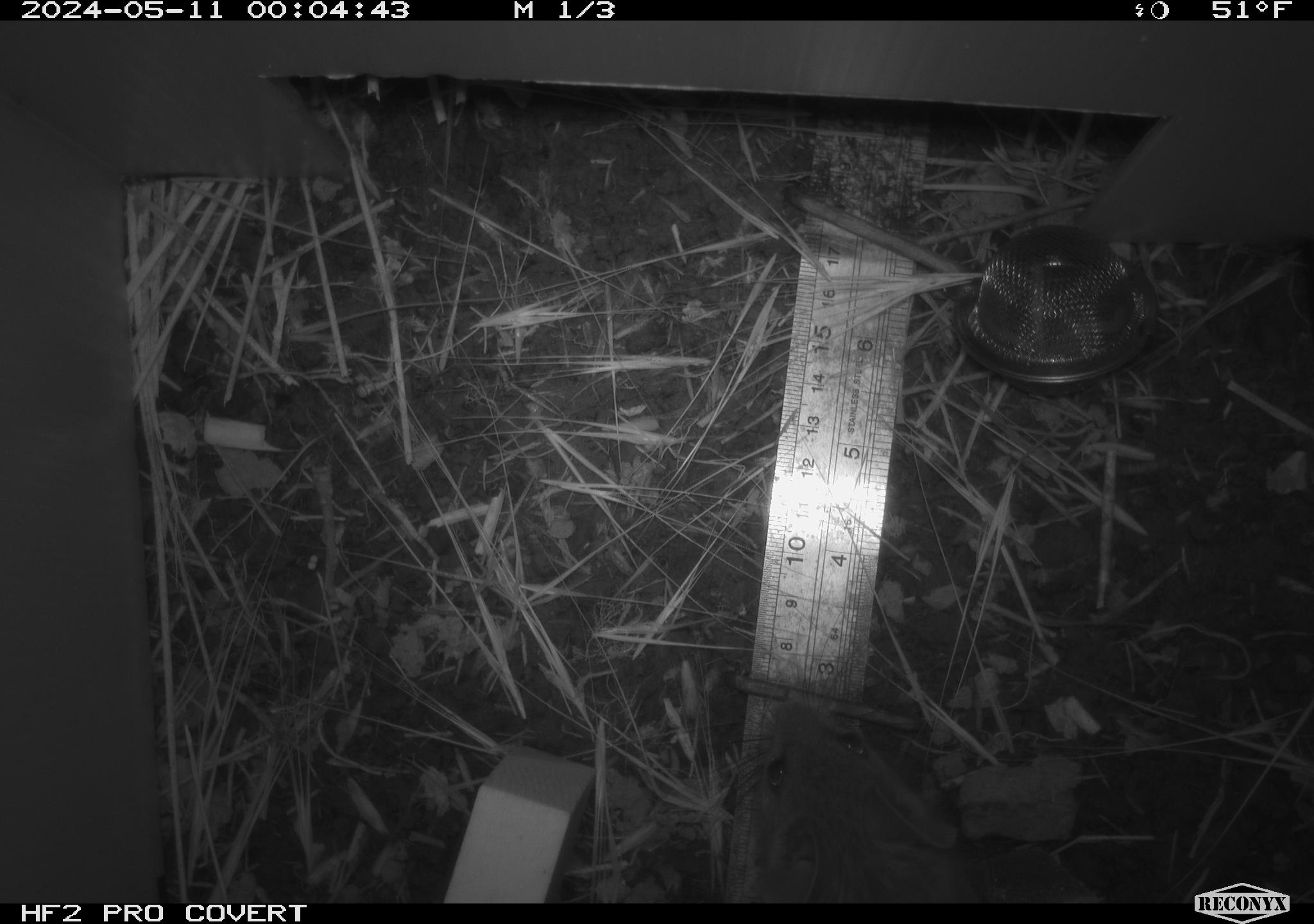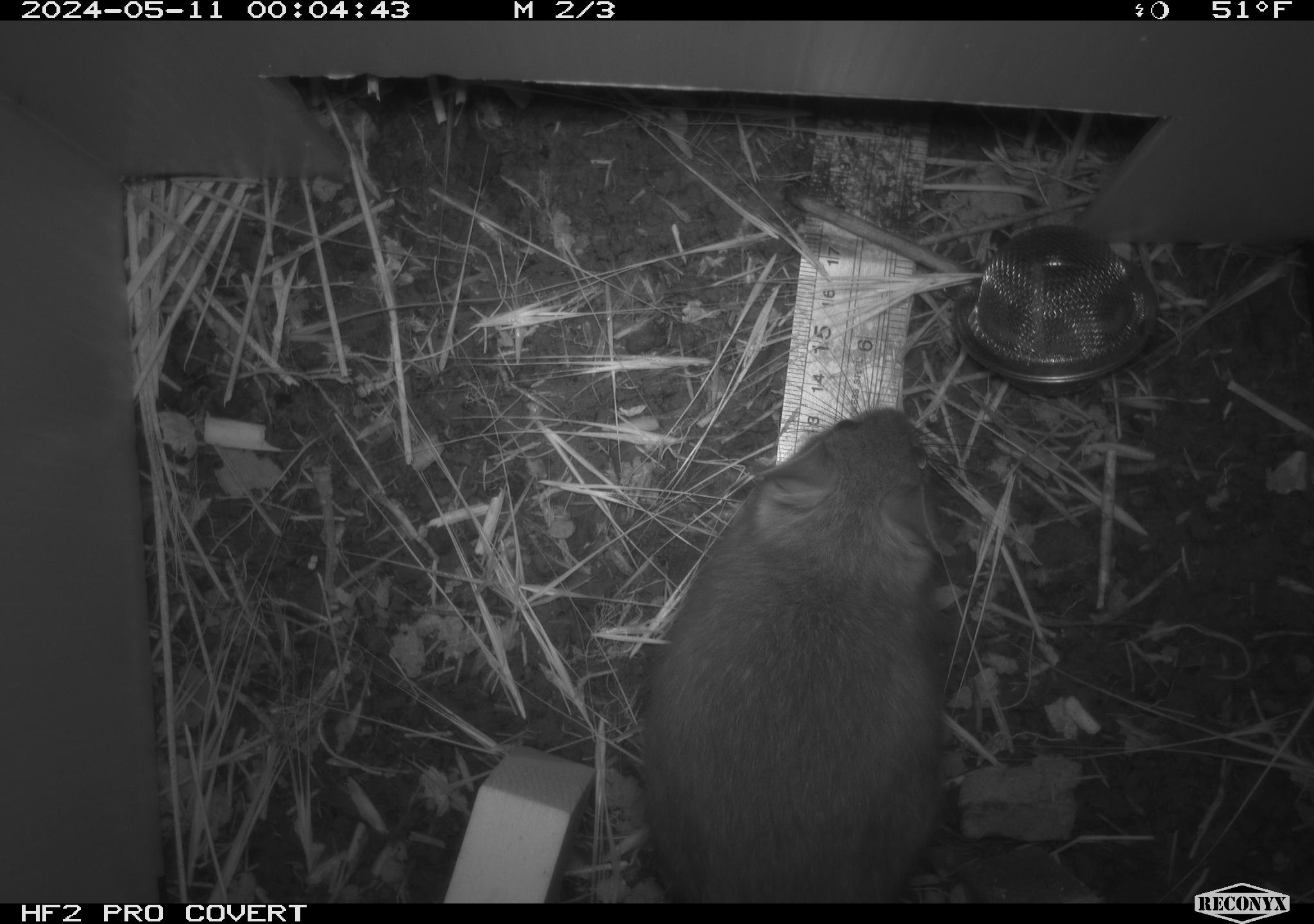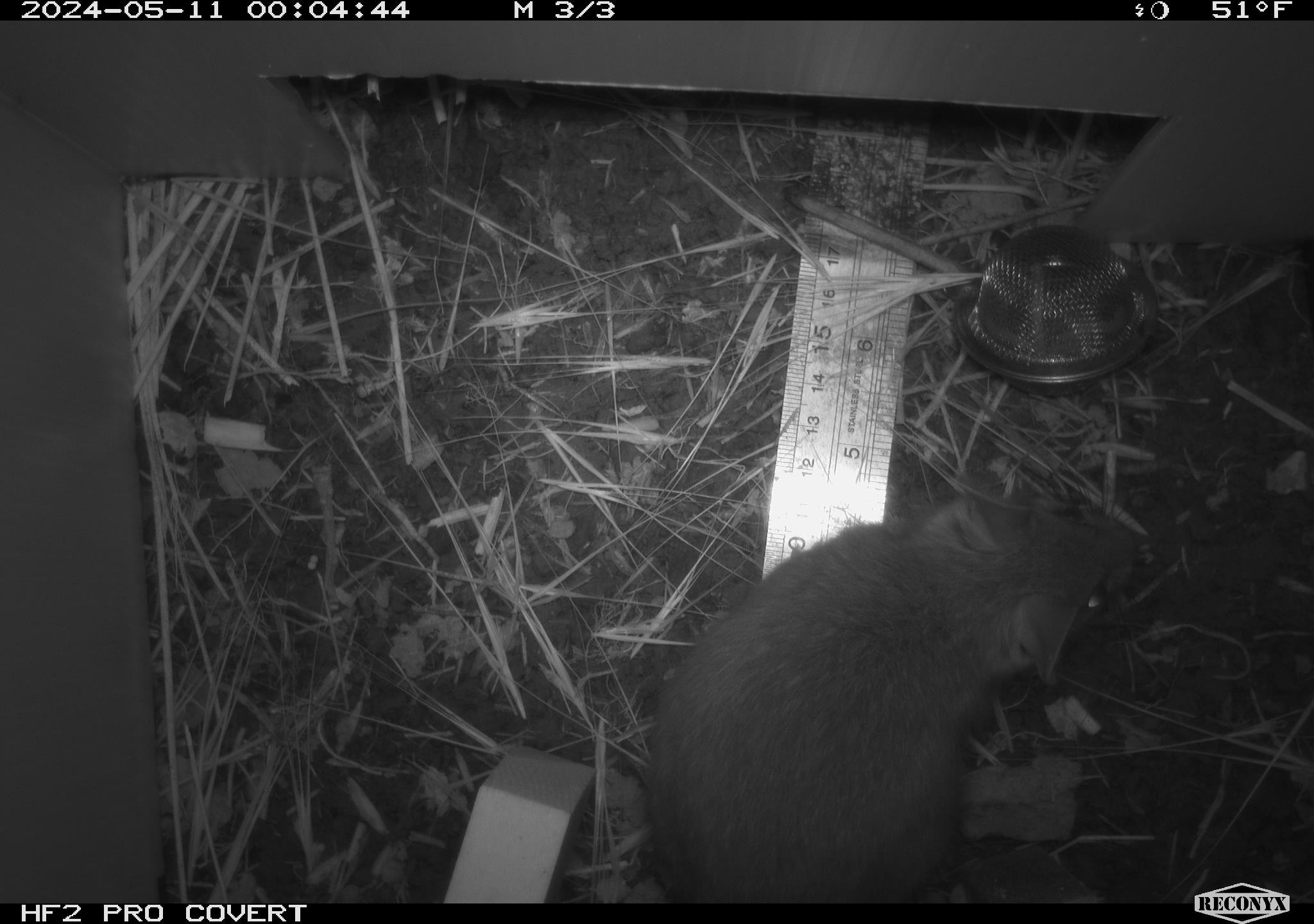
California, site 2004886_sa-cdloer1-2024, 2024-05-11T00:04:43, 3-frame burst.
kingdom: Animalia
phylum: Chordata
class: Mammalia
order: Rodentia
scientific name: Rodentia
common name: woodrat or rat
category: woodrat or rat species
Woodrat or rat species (woodrat or rat) (Rodentia).